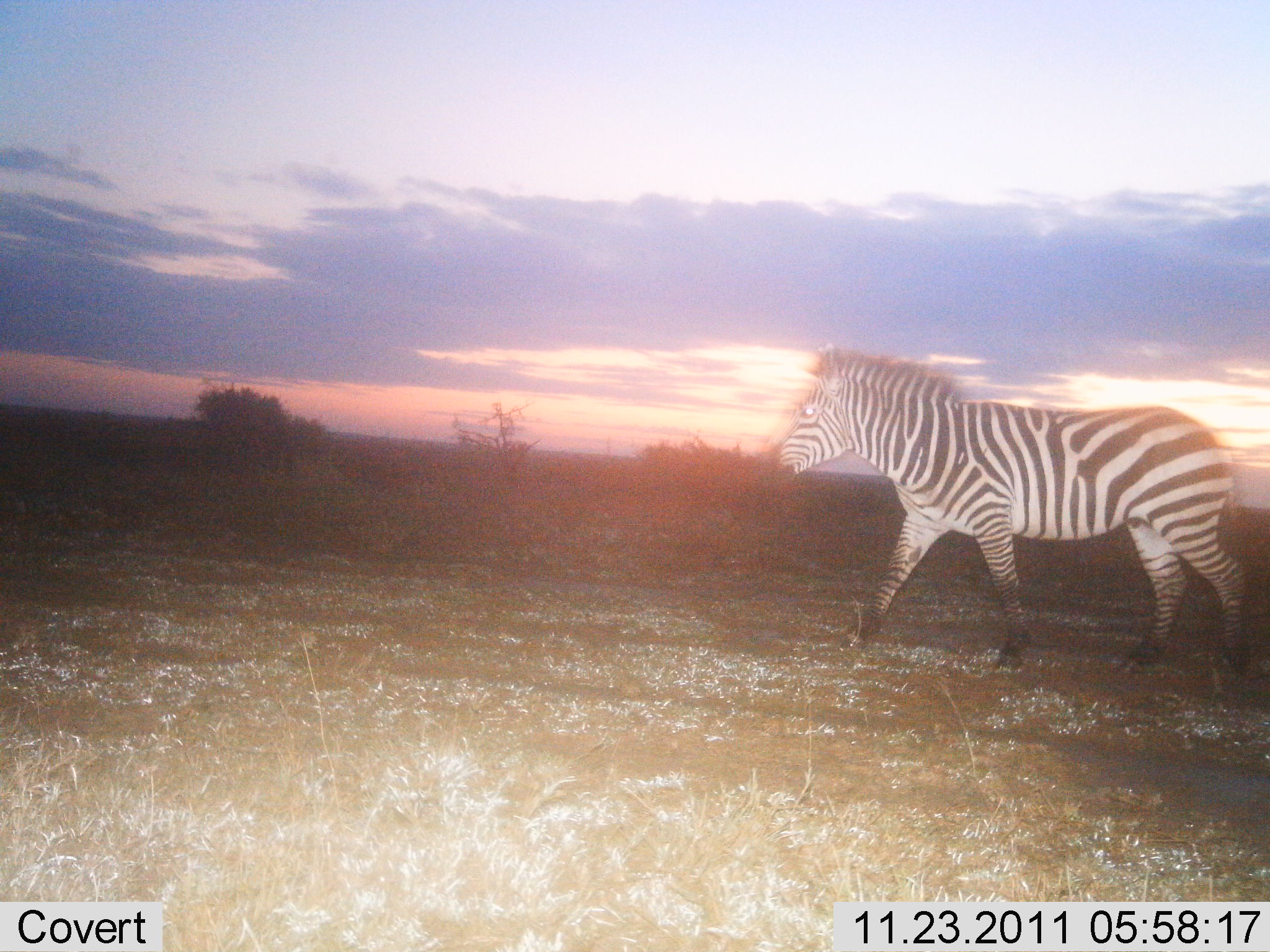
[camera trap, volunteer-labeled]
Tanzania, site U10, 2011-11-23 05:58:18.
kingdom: Animalia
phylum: Chordata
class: Mammalia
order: Perissodactyla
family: Equidae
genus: Equus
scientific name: Equus quagga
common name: plains zebra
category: zebra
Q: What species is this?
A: Zebra (plains zebra) (Equus quagga).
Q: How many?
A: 1.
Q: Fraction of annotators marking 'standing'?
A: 7%.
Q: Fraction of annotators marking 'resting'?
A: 0%.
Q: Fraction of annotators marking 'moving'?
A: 93%.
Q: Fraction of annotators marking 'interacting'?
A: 0%.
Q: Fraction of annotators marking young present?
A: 0%.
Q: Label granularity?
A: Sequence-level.